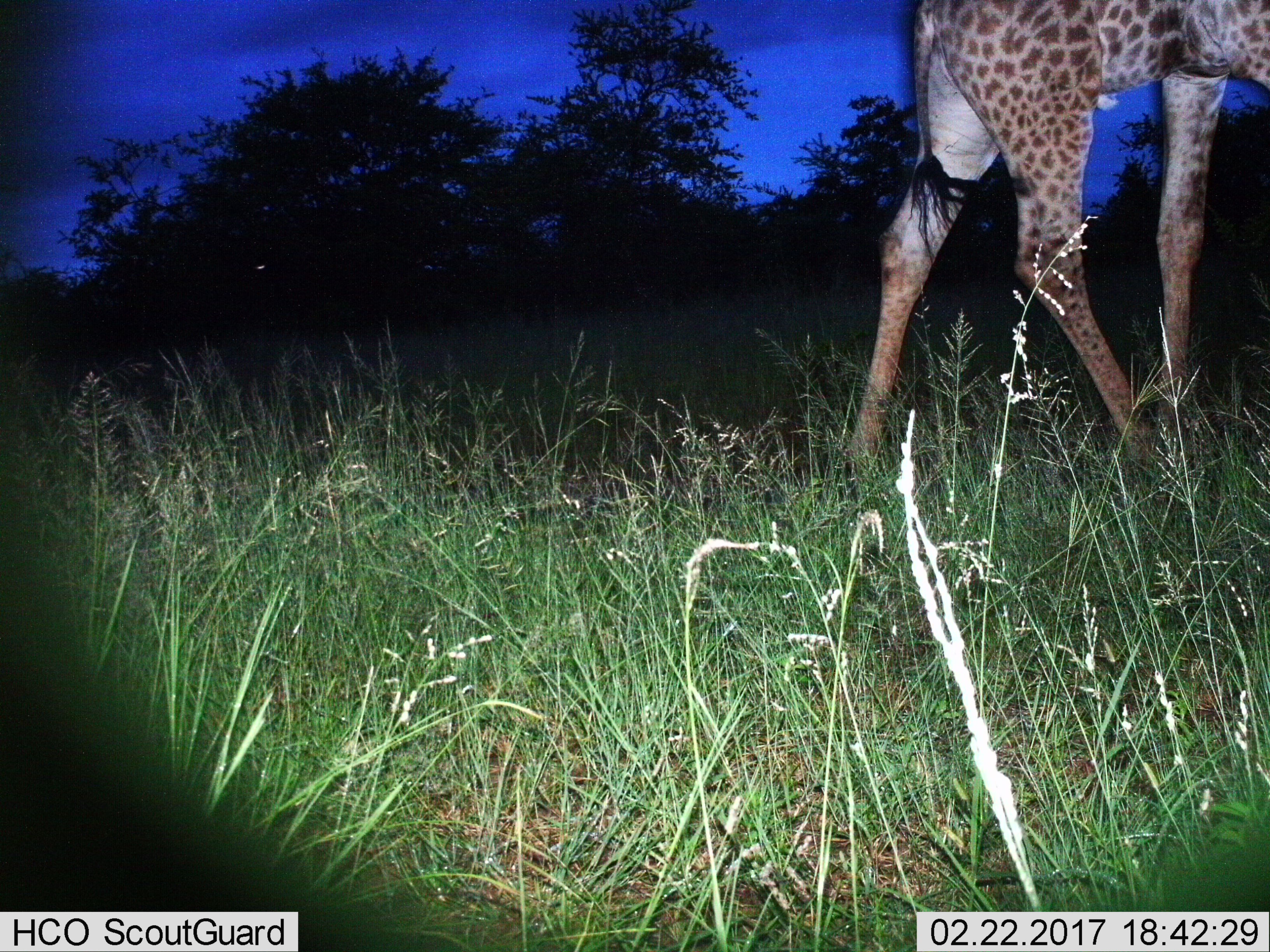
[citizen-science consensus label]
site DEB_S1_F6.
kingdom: Animalia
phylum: Chordata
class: Mammalia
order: Artiodactyla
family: Giraffidae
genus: Giraffa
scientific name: Giraffa camelopardalis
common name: giraffe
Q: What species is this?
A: Giraffe (Giraffa camelopardalis).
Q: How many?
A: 1.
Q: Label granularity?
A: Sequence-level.